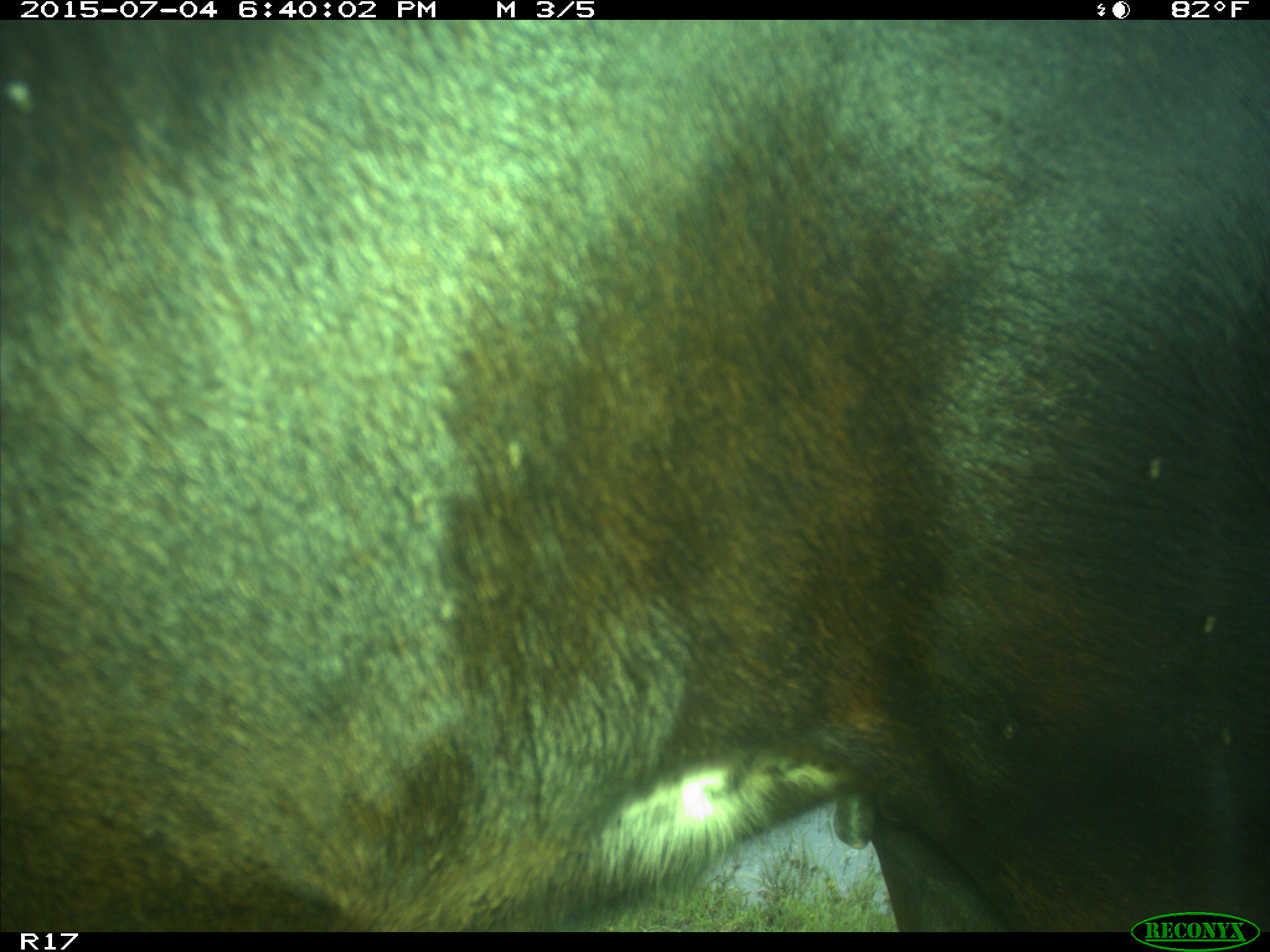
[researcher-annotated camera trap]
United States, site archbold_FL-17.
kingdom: Animalia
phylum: Chordata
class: Mammalia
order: Artiodactyla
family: Bovidae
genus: Bos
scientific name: Bos taurus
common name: domestic cow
Bos taurus (domestic cow).